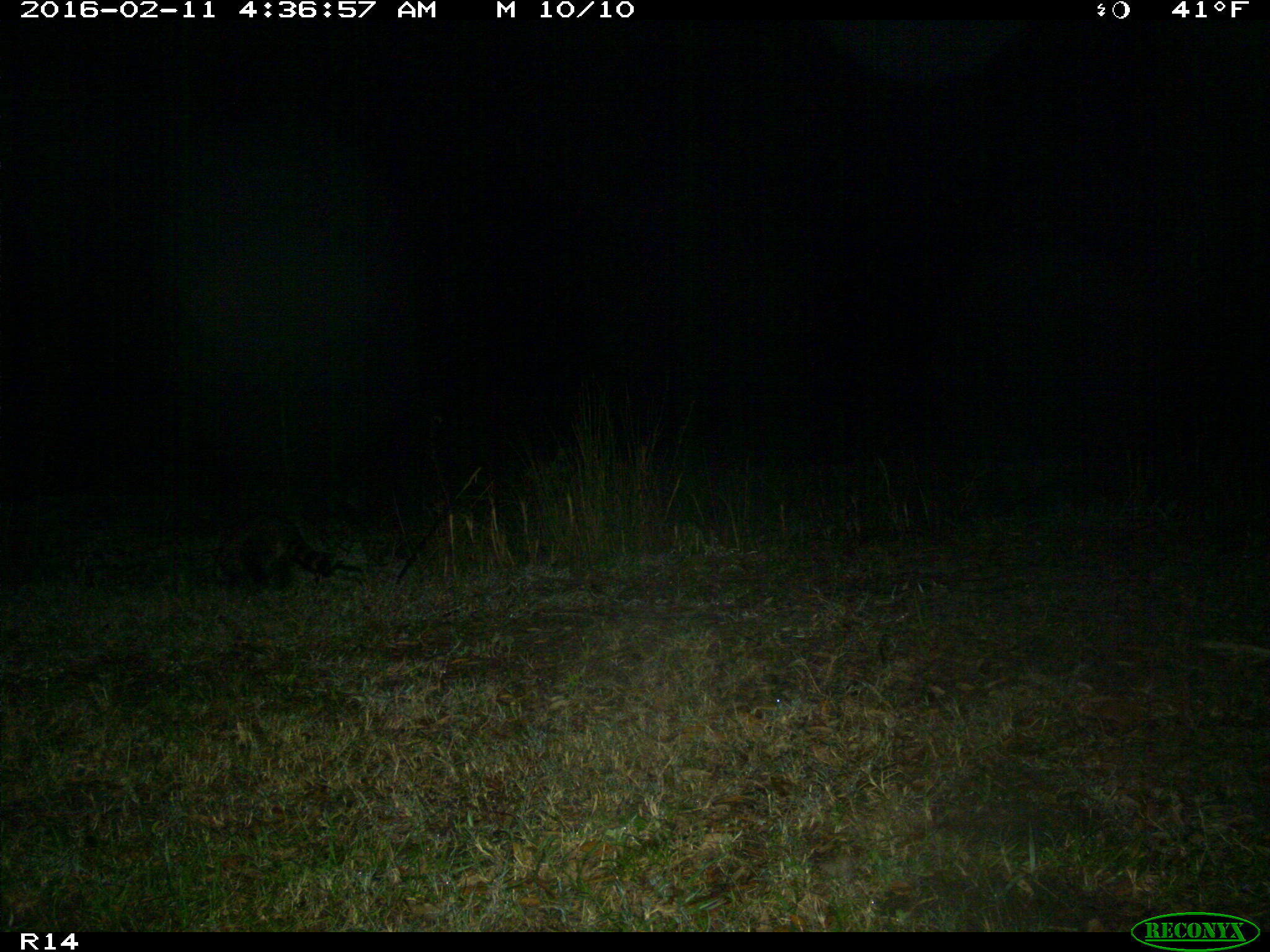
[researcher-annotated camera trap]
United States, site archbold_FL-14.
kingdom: Animalia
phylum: Chordata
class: Mammalia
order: Carnivora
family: Procyonidae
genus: Procyon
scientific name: Procyon lotor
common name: common raccoon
Procyon lotor (common raccoon).